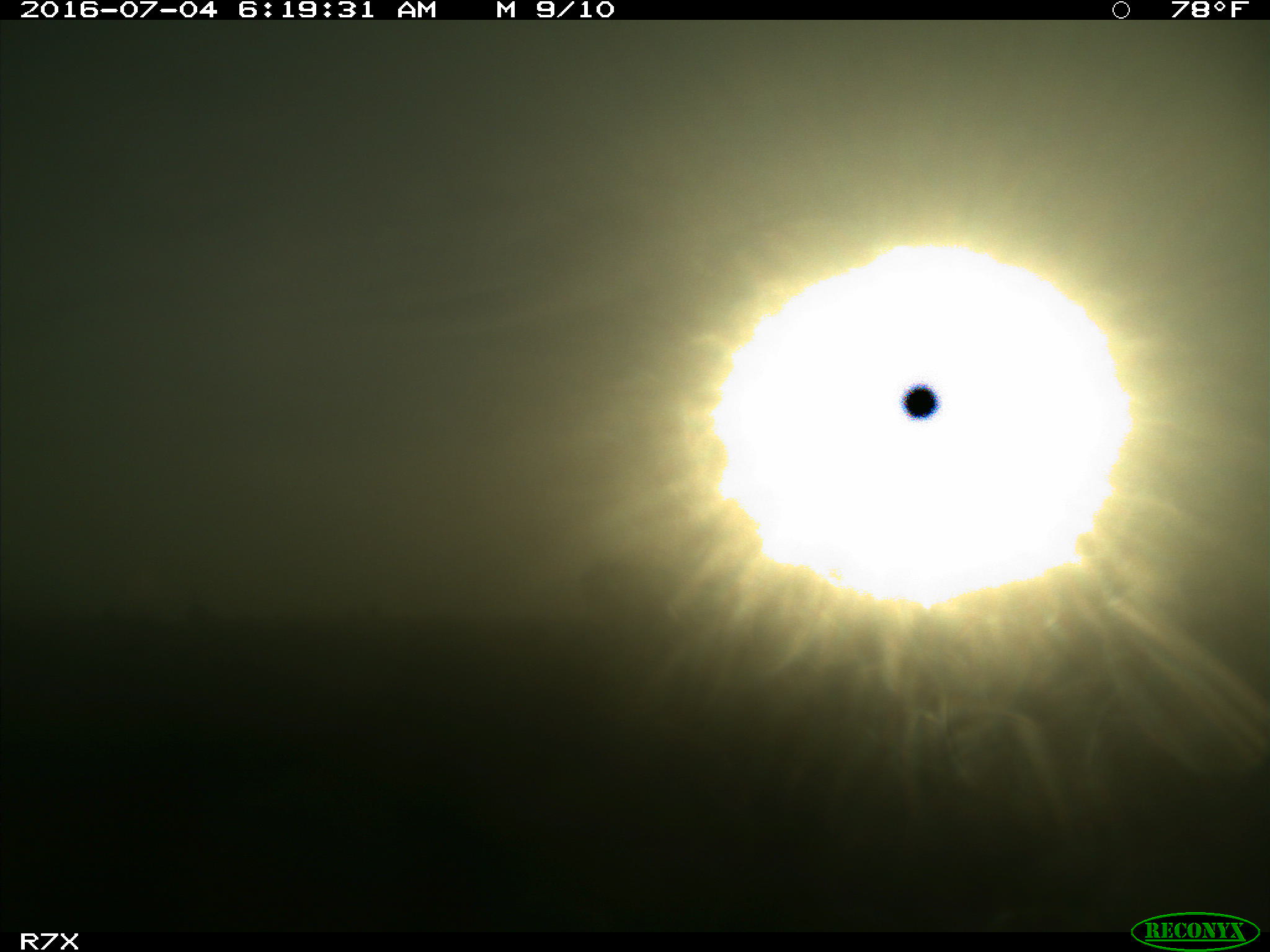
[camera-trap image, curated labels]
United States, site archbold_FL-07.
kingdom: Animalia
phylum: Chordata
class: Mammalia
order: Artiodactyla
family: Bovidae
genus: Bos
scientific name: Bos taurus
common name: domestic cow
Bos taurus (domestic cow).